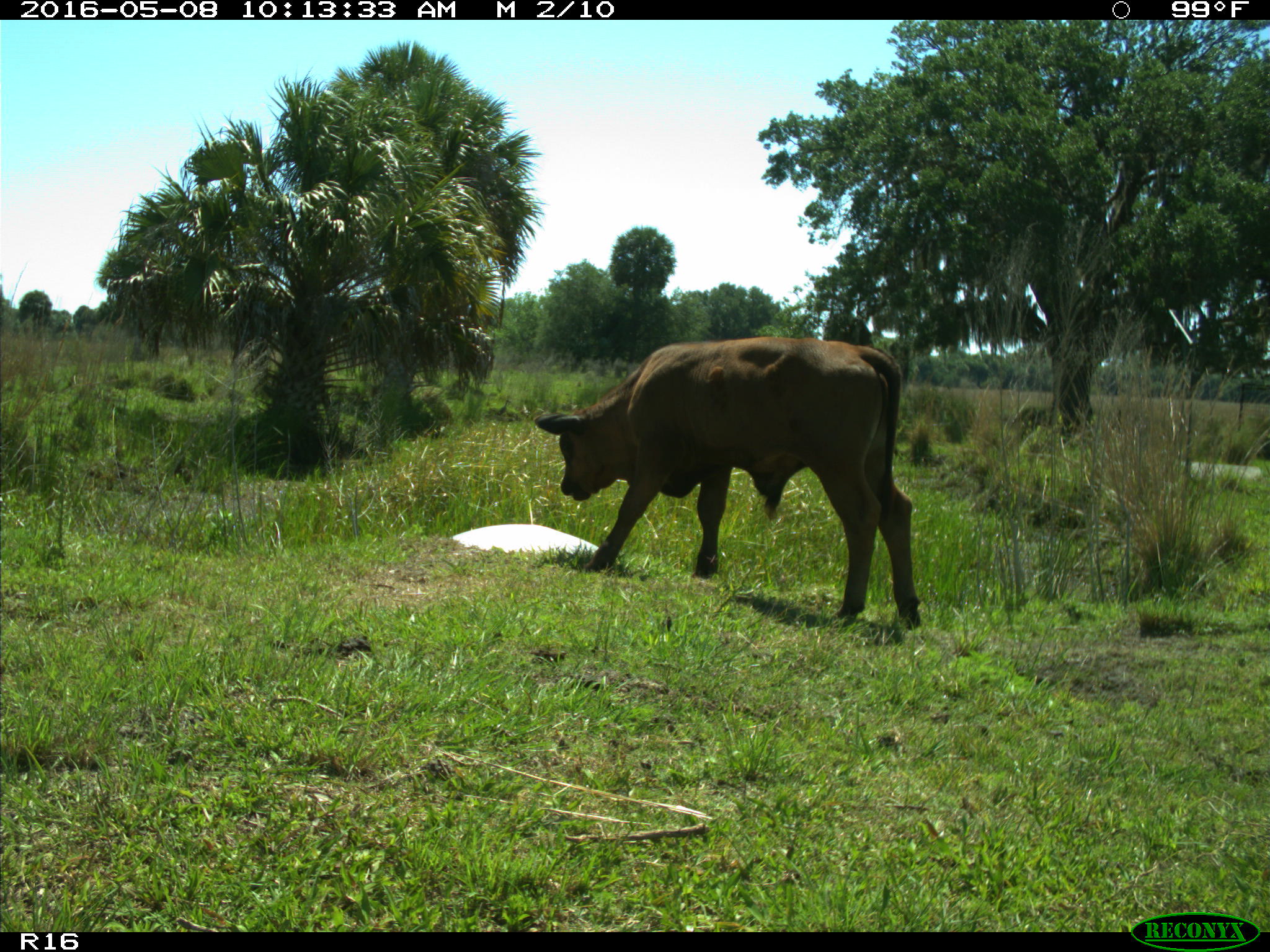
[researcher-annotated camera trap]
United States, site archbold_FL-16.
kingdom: Animalia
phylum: Chordata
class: Mammalia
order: Artiodactyla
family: Bovidae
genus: Bos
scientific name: Bos taurus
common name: domestic cow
Bos taurus (domestic cow).